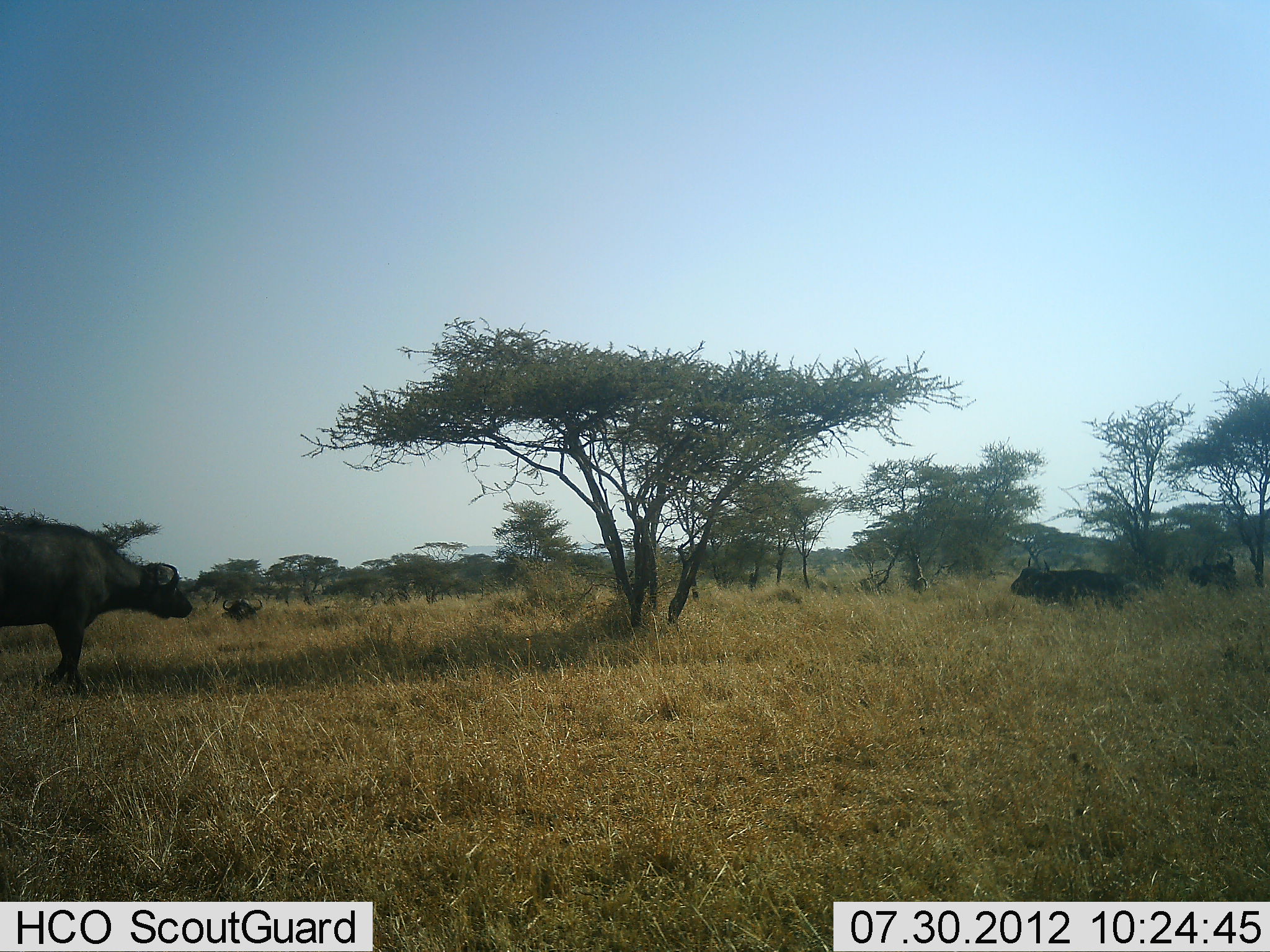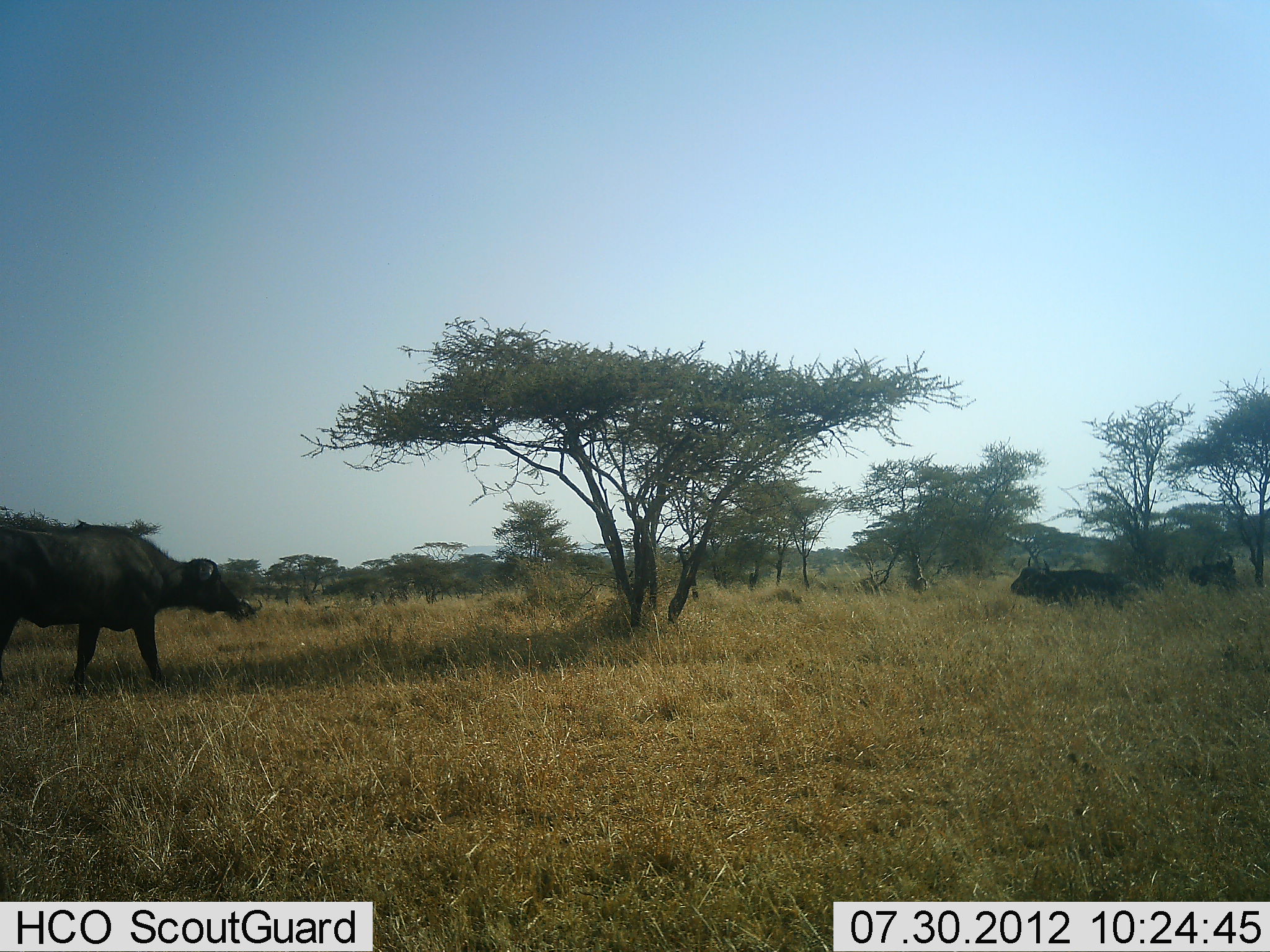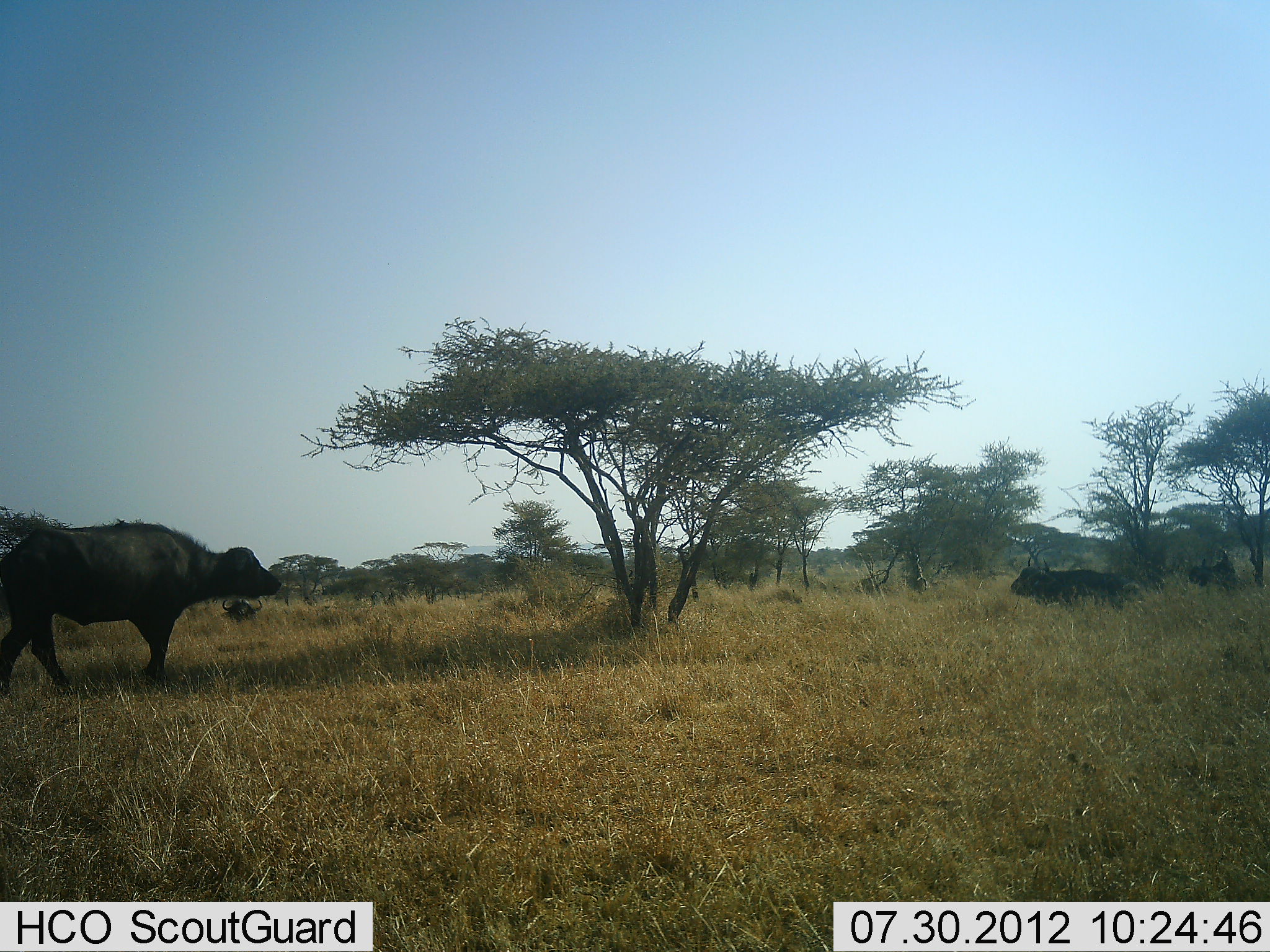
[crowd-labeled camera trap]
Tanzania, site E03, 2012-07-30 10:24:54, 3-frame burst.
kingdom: Animalia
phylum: Chordata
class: Mammalia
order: Artiodactyla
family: Bovidae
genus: Syncerus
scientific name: Syncerus caffer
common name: cape buffalo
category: buffalo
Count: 3.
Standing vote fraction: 30%.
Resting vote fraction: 90%.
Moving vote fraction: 90%.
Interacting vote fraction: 0%.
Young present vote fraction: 0%.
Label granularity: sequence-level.